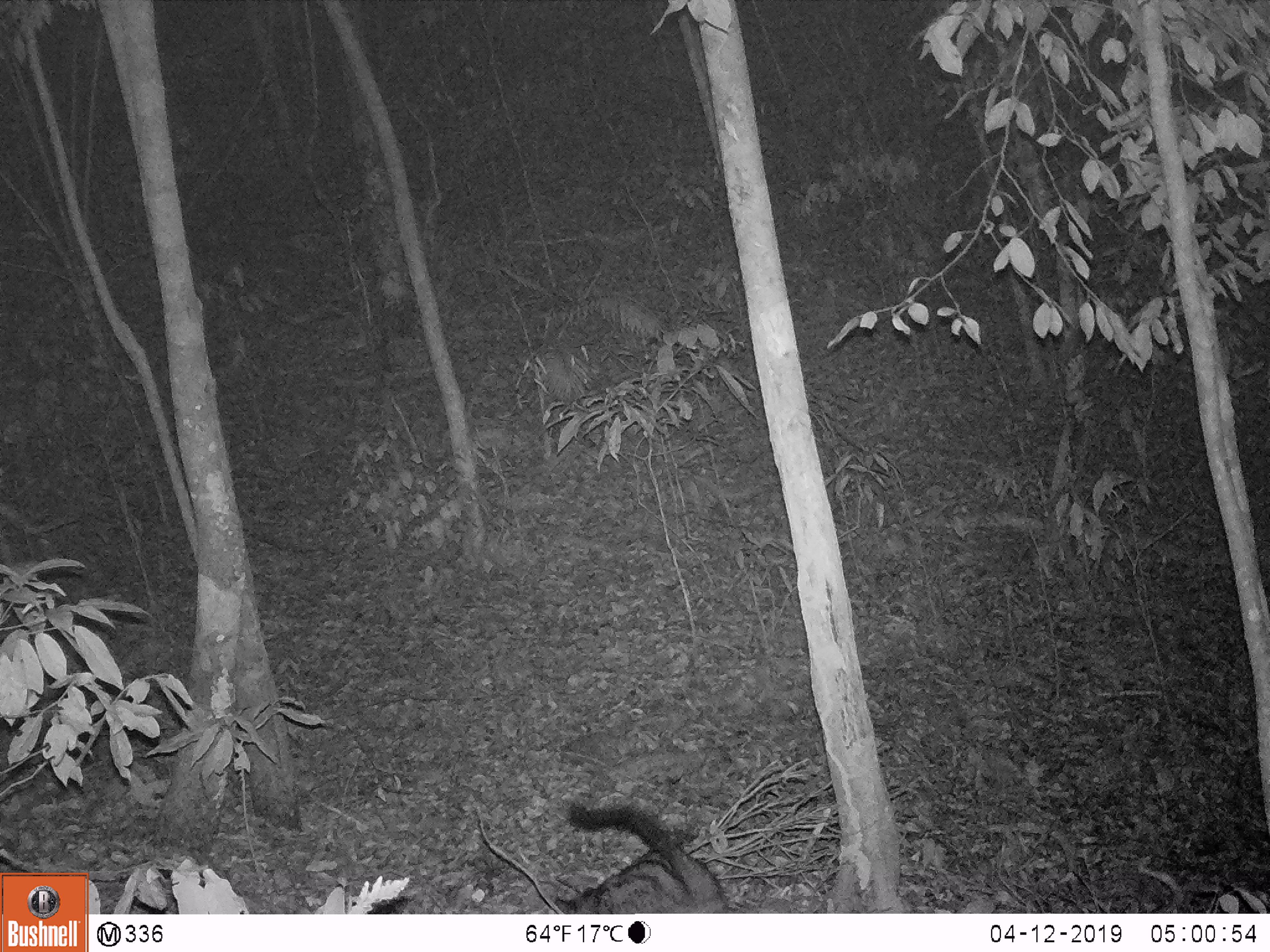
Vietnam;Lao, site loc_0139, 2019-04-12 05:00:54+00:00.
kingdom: Animalia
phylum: Chordata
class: Mammalia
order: Carnivora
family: Viverridae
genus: Paradoxurus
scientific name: Paradoxurus hermaphroditus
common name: common palm civet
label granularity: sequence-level